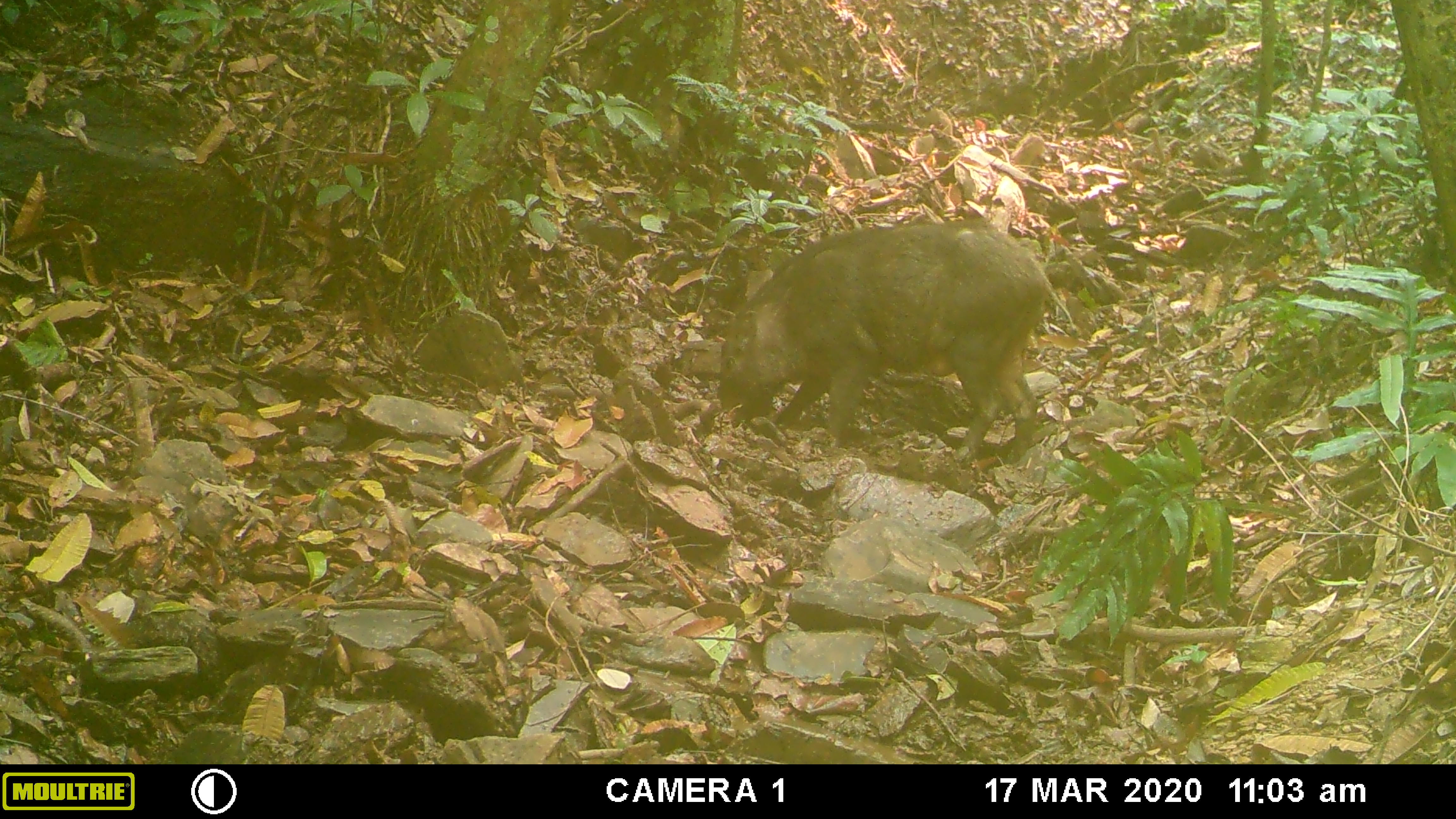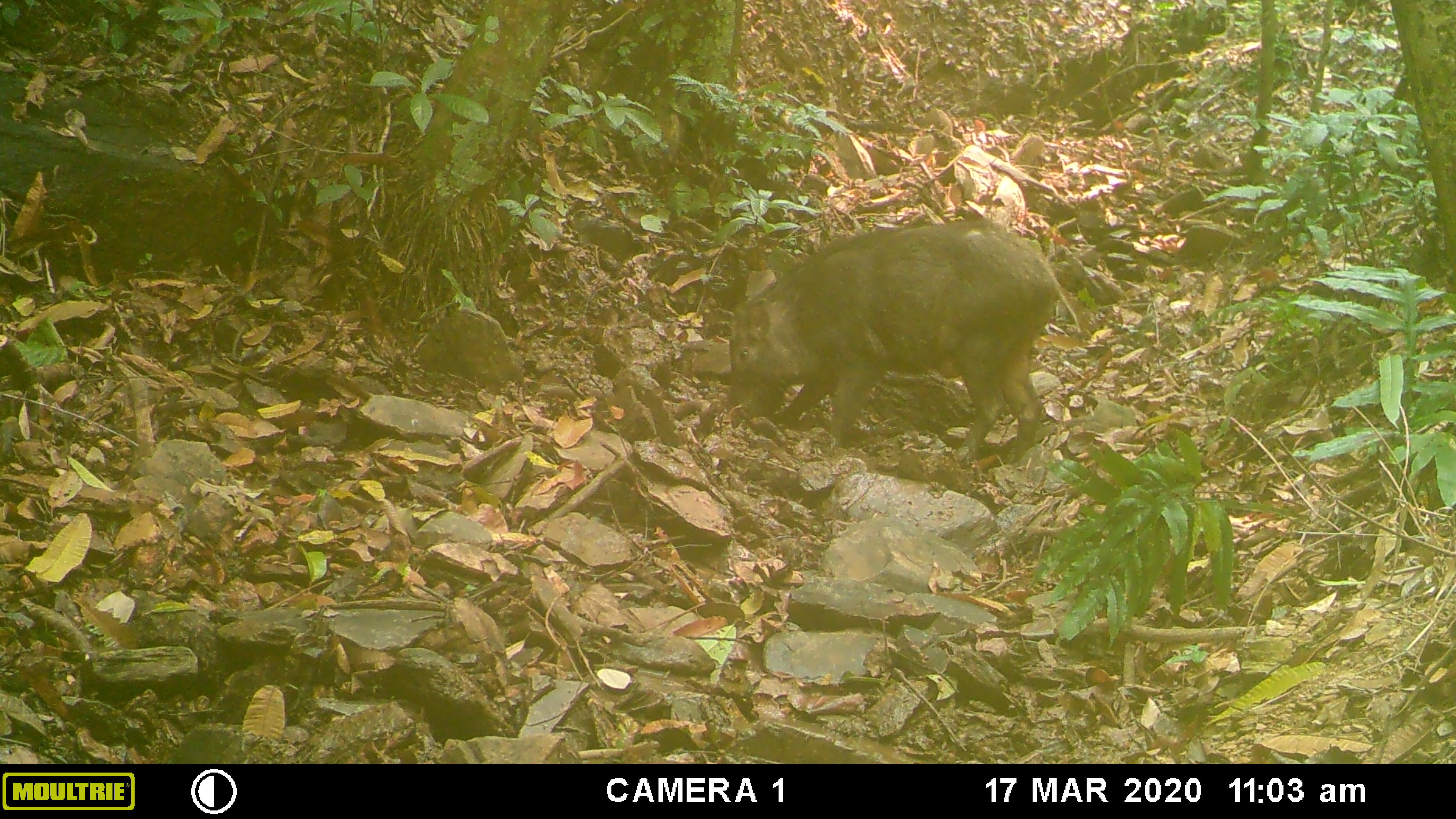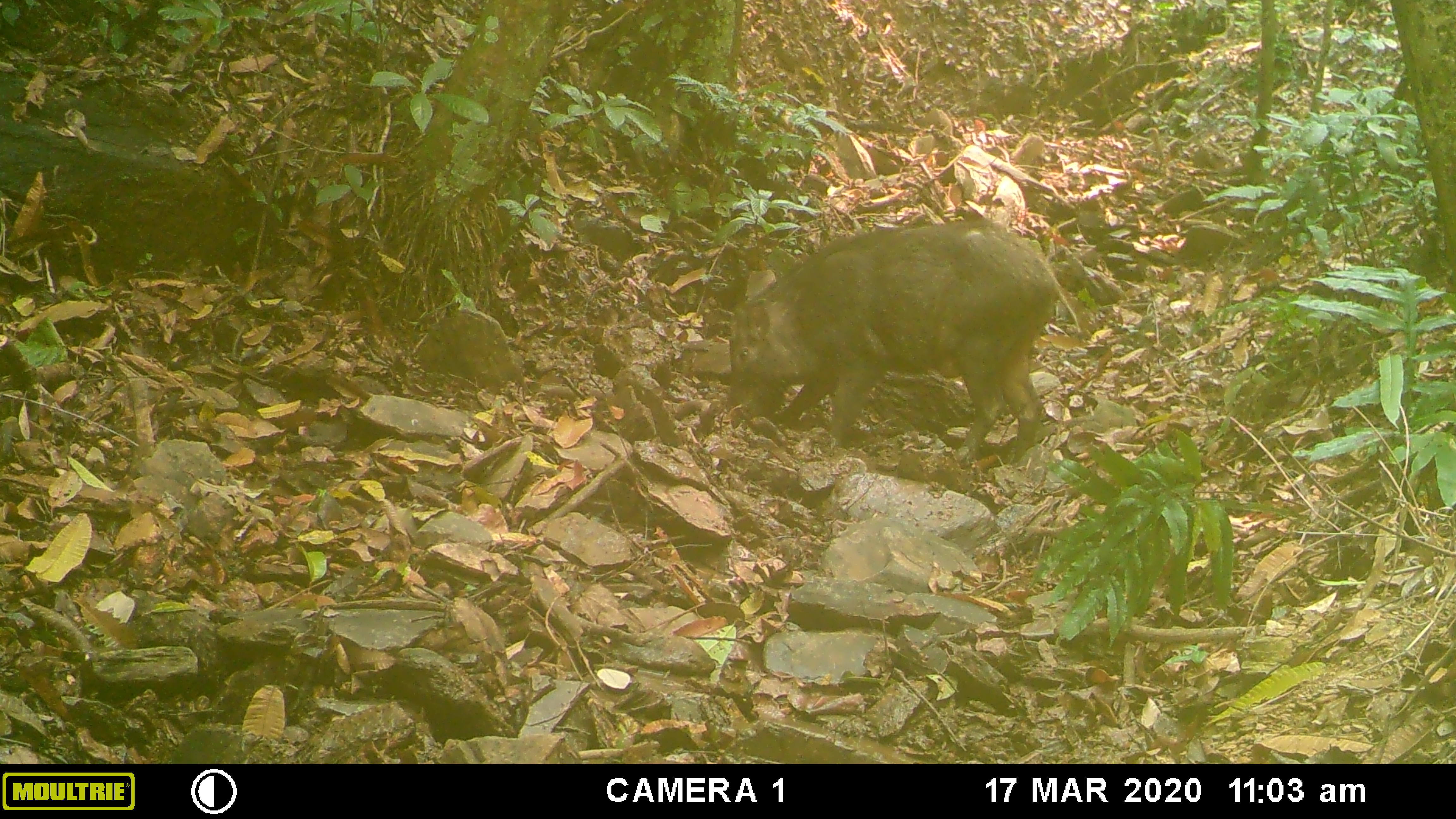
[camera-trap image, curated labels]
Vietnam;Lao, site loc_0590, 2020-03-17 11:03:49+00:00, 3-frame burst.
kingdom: Animalia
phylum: Chordata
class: Mammalia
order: Artiodactyla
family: Suidae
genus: Sus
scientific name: Sus scrofa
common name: eurasian wild pig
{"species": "eurasian wild pig (Sus scrofa)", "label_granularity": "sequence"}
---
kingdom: Animalia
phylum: Chordata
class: Aves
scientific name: Aves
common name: bird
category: unidentified bird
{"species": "unidentified bird (bird) (Aves)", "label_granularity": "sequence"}